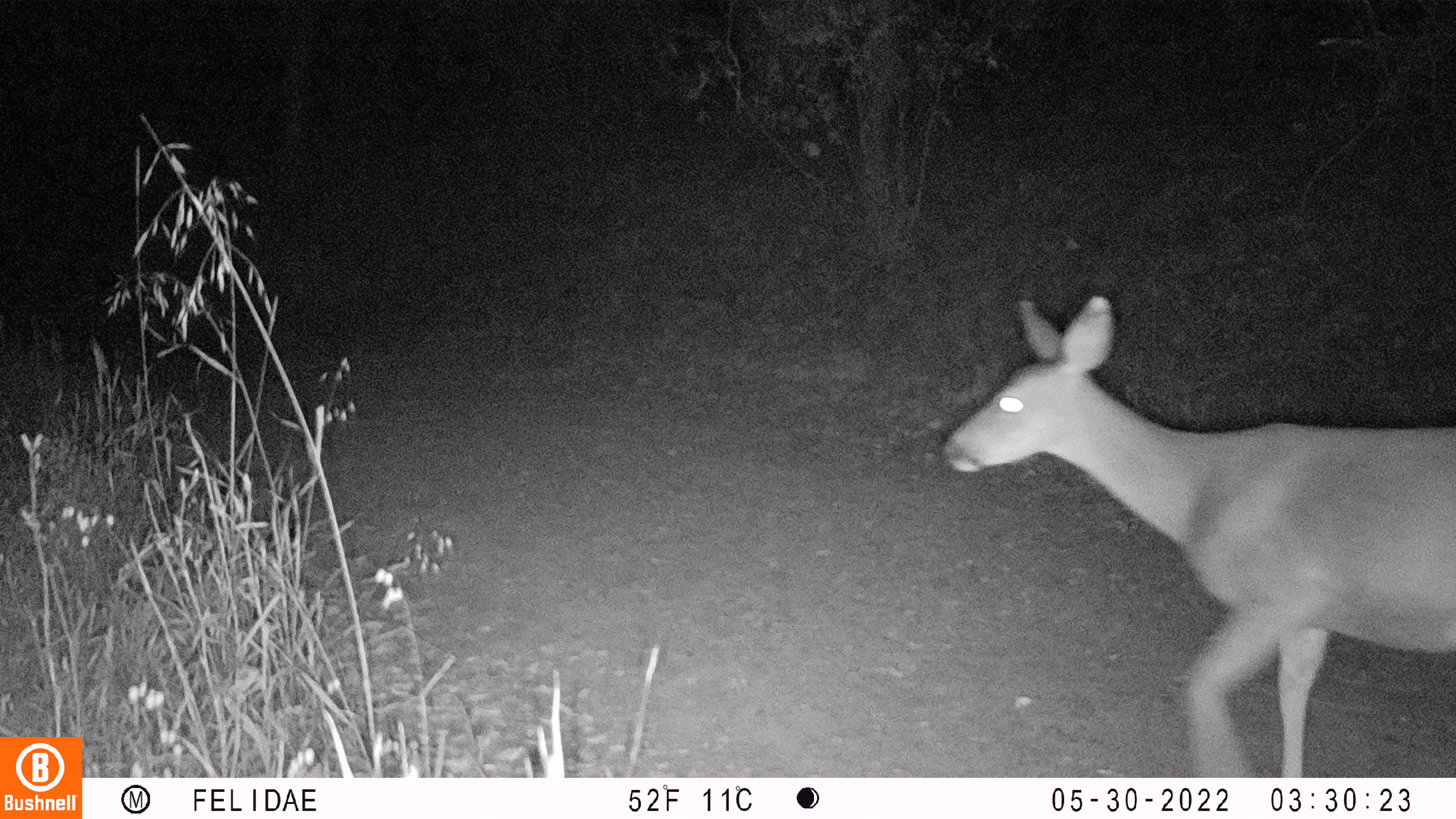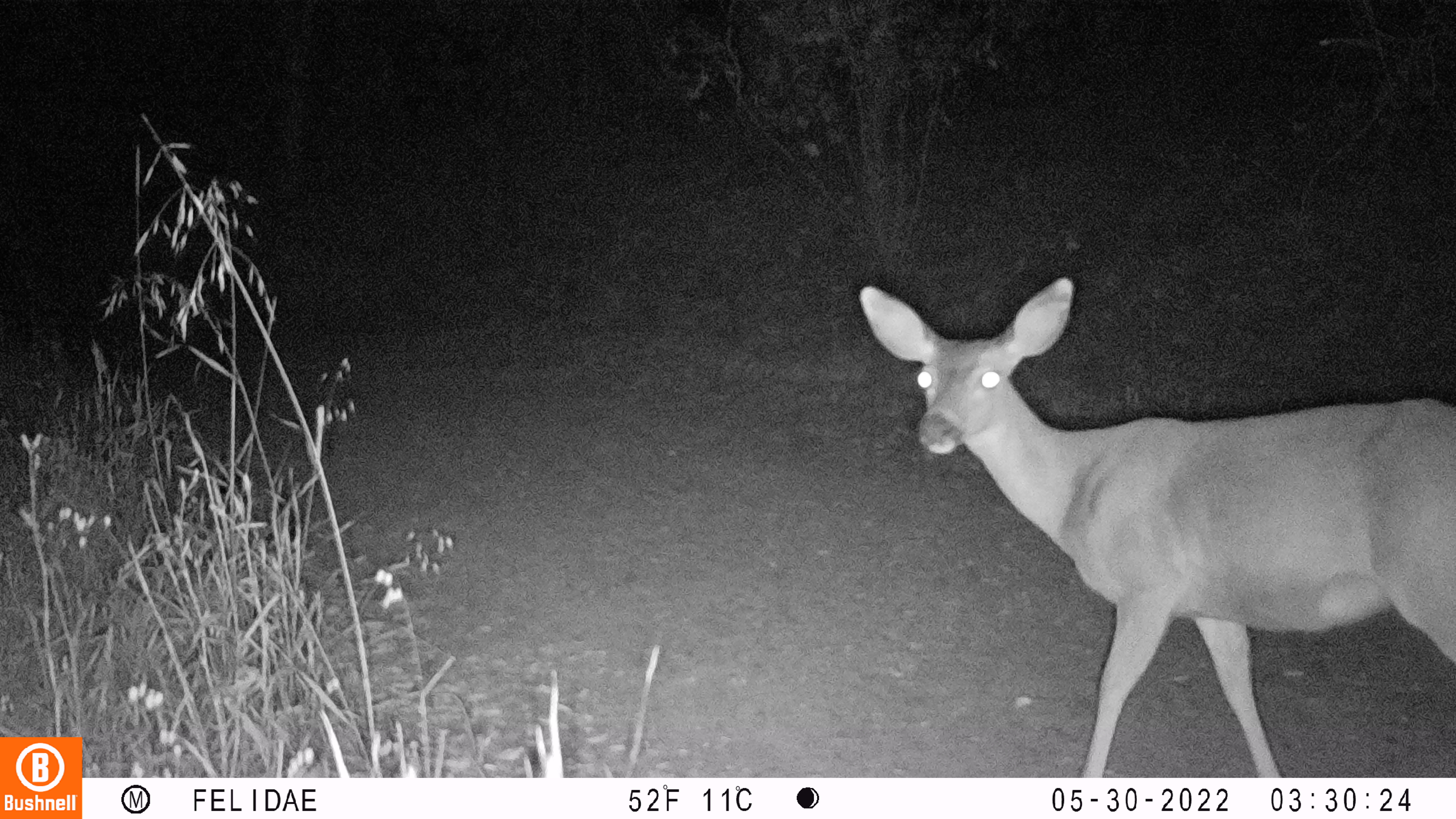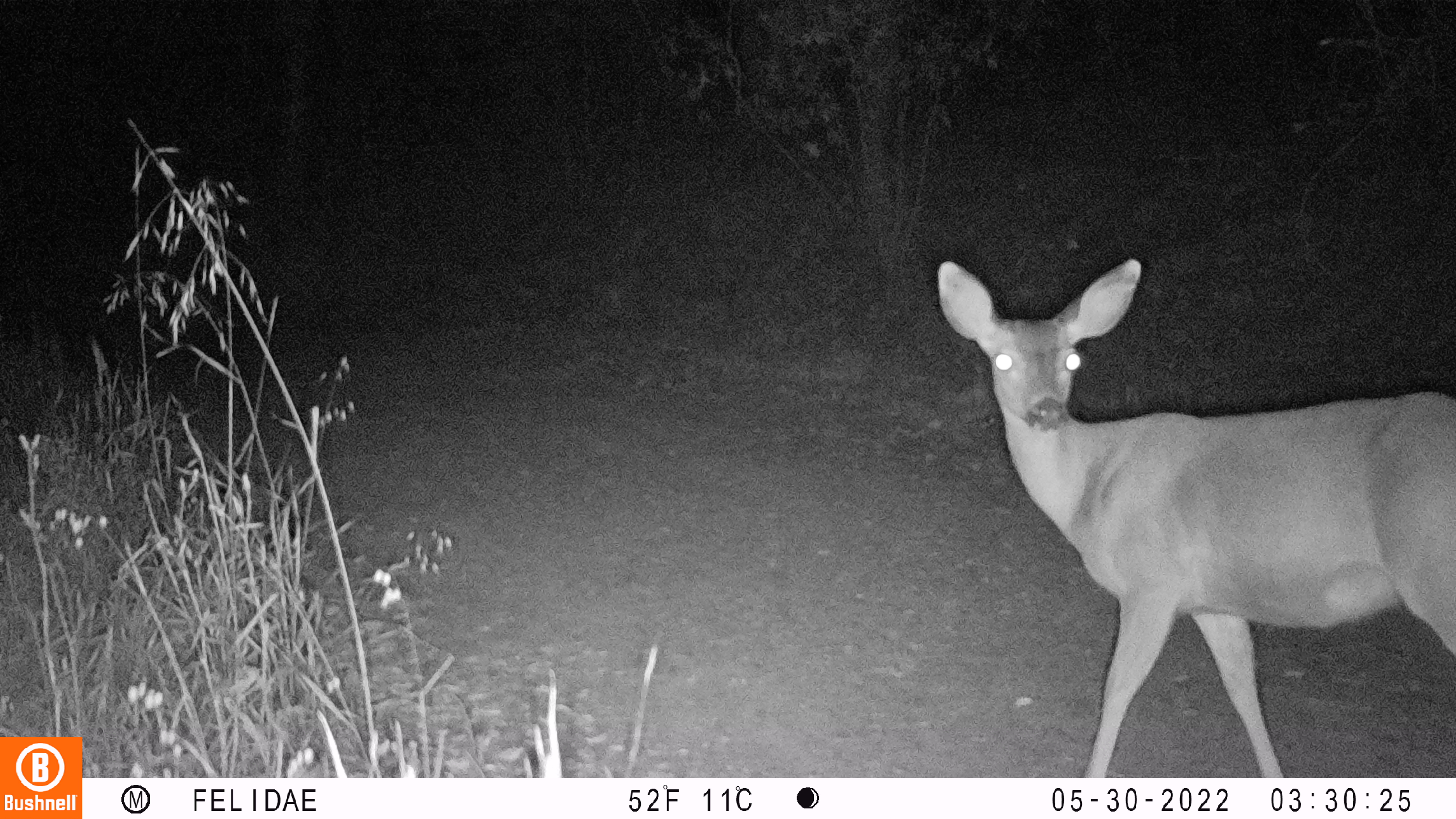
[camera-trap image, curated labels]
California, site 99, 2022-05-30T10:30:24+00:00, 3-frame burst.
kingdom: Animalia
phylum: Chordata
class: Mammalia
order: Artiodactyla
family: Cervidae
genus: Odocoileus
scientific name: Odocoileus hemionus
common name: mule deer